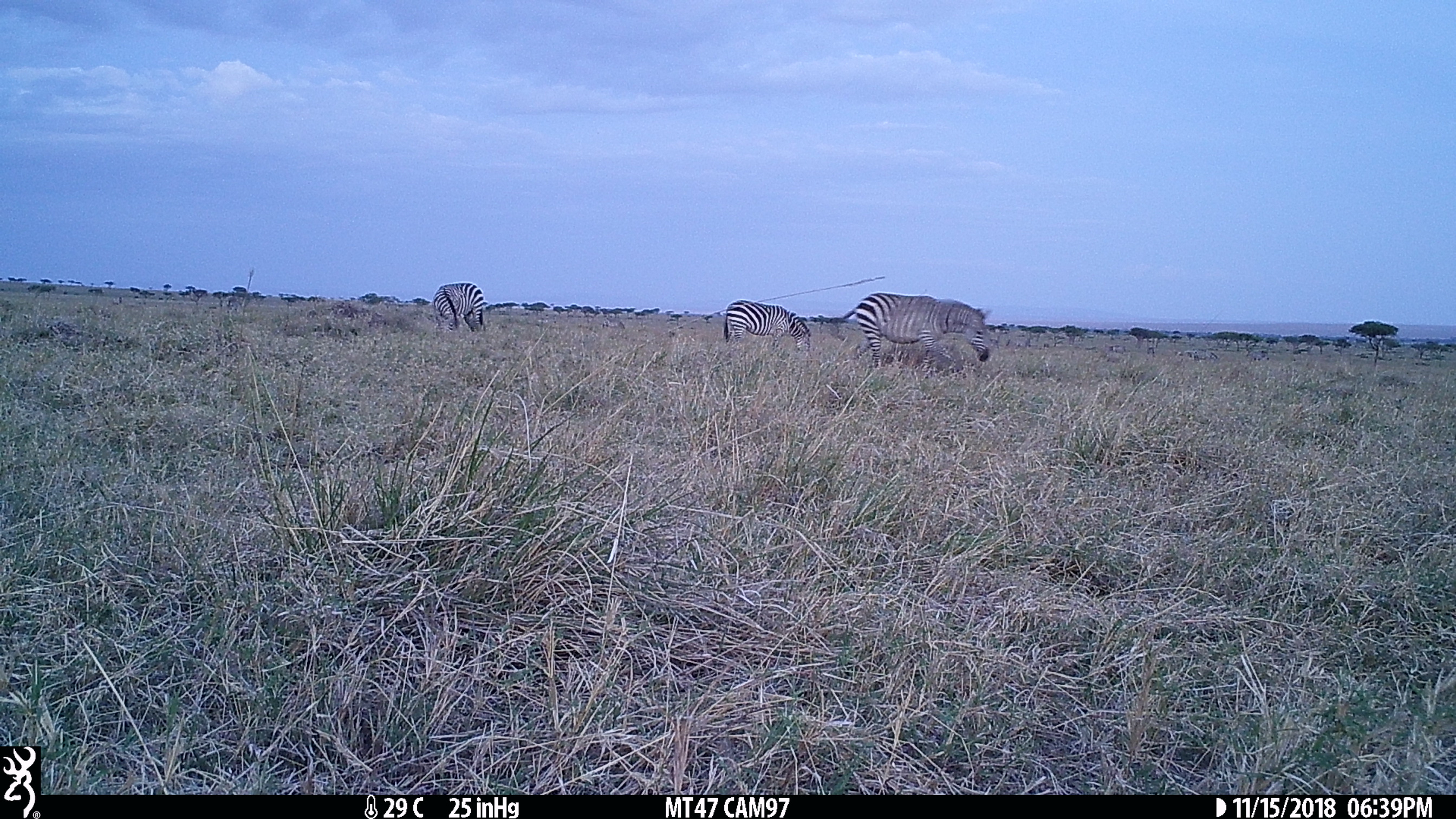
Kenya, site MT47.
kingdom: Animalia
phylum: Chordata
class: Mammalia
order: Perissodactyla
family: Equidae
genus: Equus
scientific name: Equus quagga burchellii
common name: burchell's zebra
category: zebra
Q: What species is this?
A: Zebra (burchell's zebra) (Equus quagga burchellii).